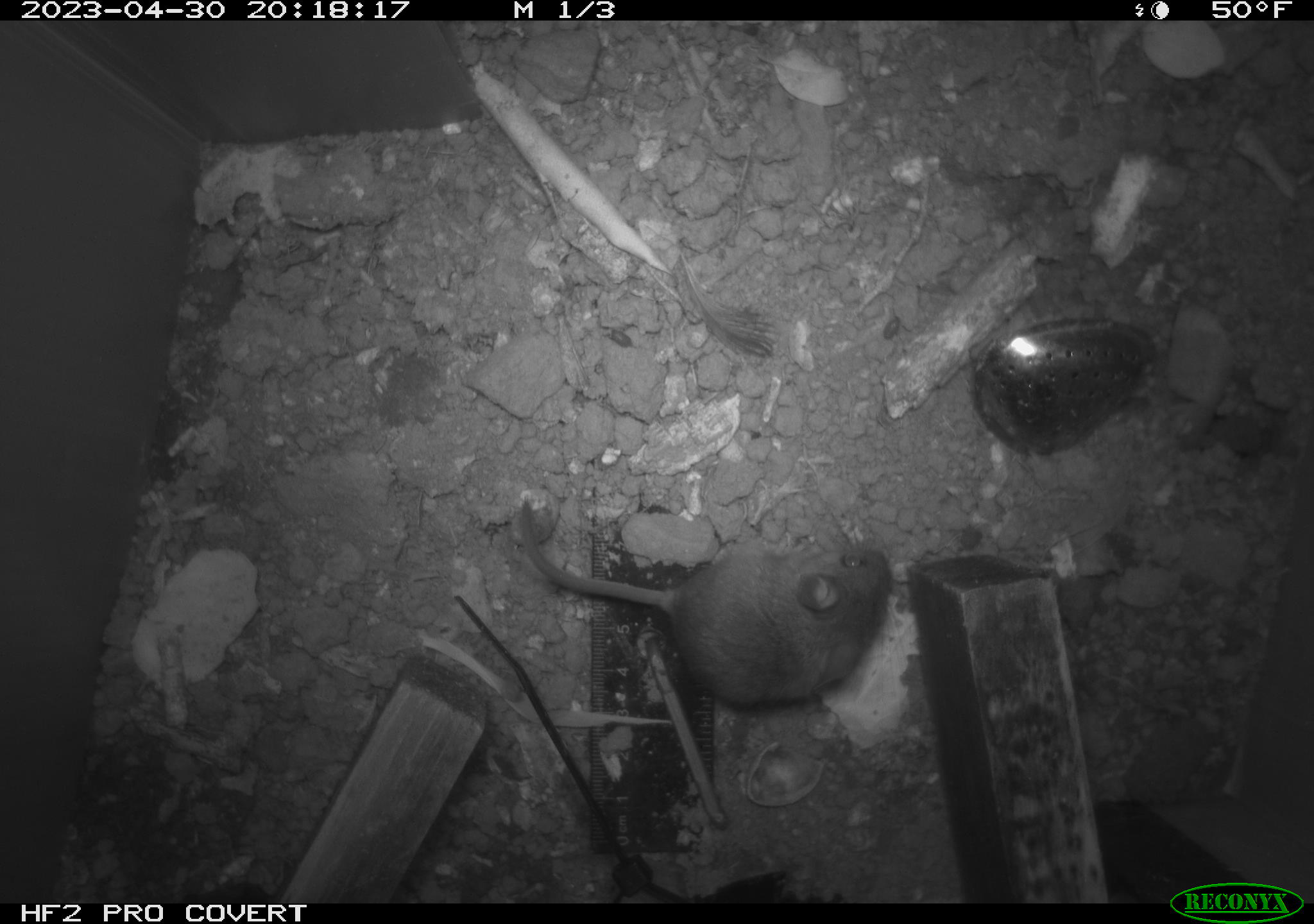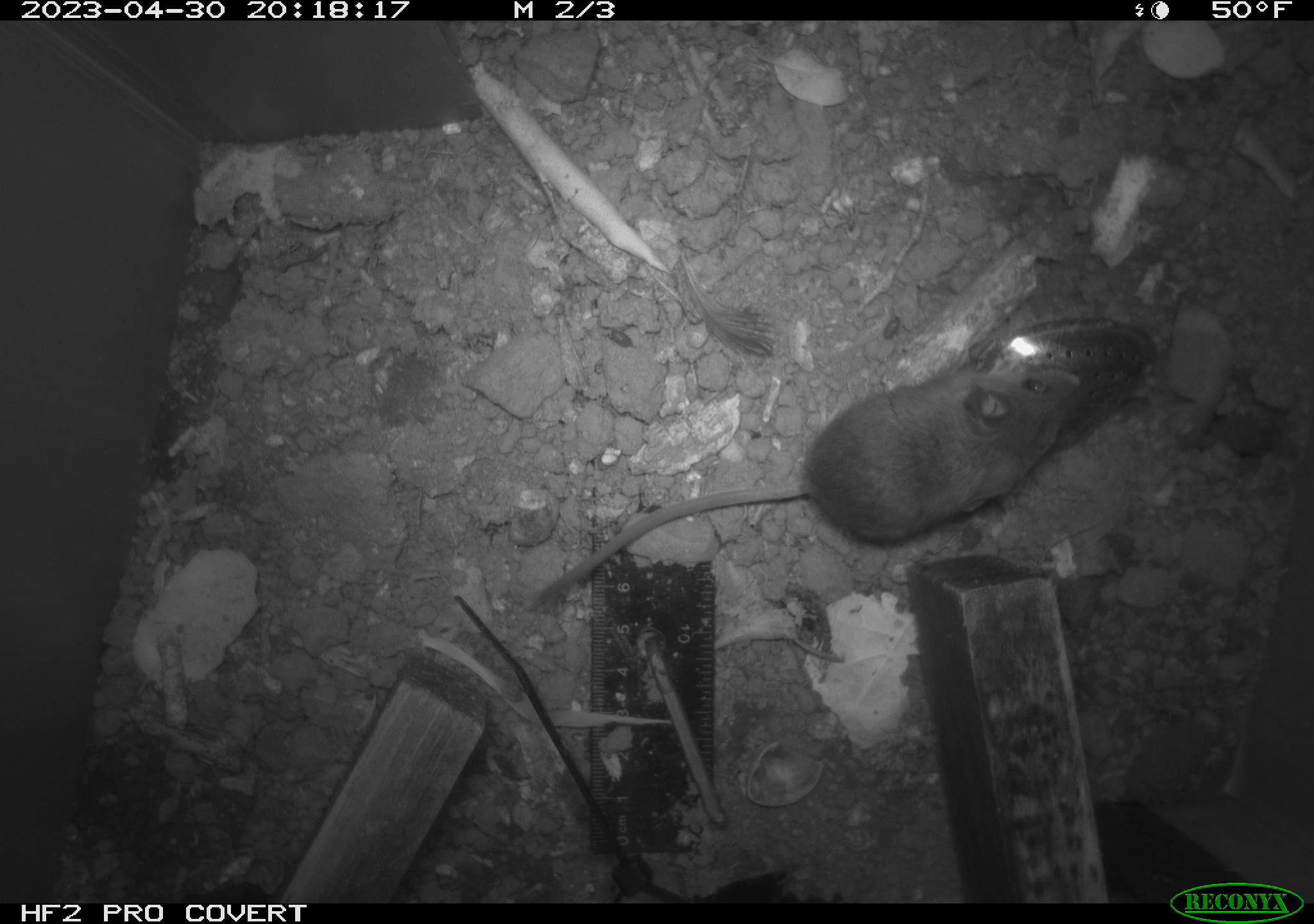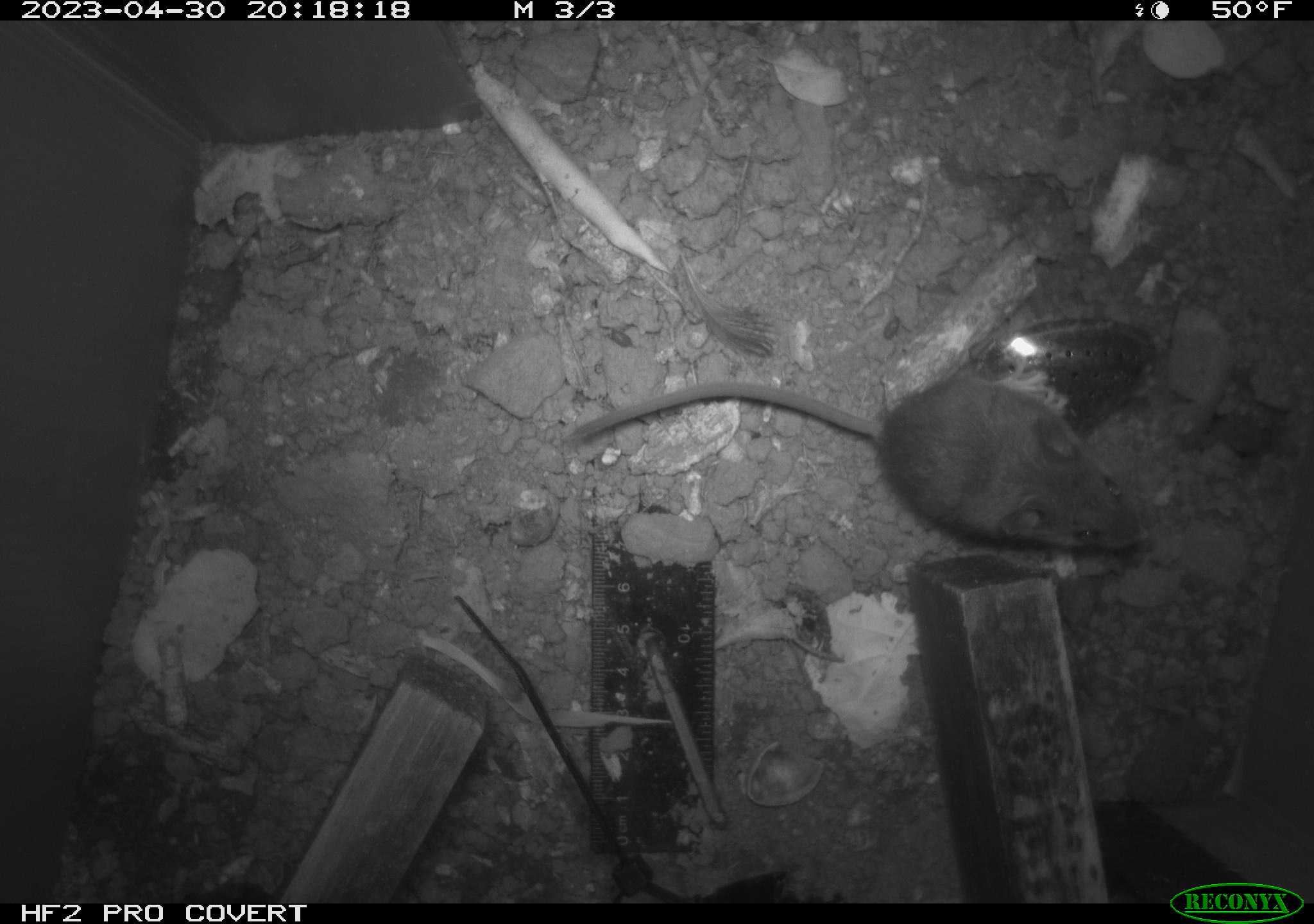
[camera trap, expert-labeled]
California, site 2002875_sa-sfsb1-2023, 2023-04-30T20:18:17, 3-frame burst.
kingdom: Animalia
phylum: Chordata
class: Mammalia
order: Rodentia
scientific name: Rodentia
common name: mouse species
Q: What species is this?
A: Mouse species (Rodentia).